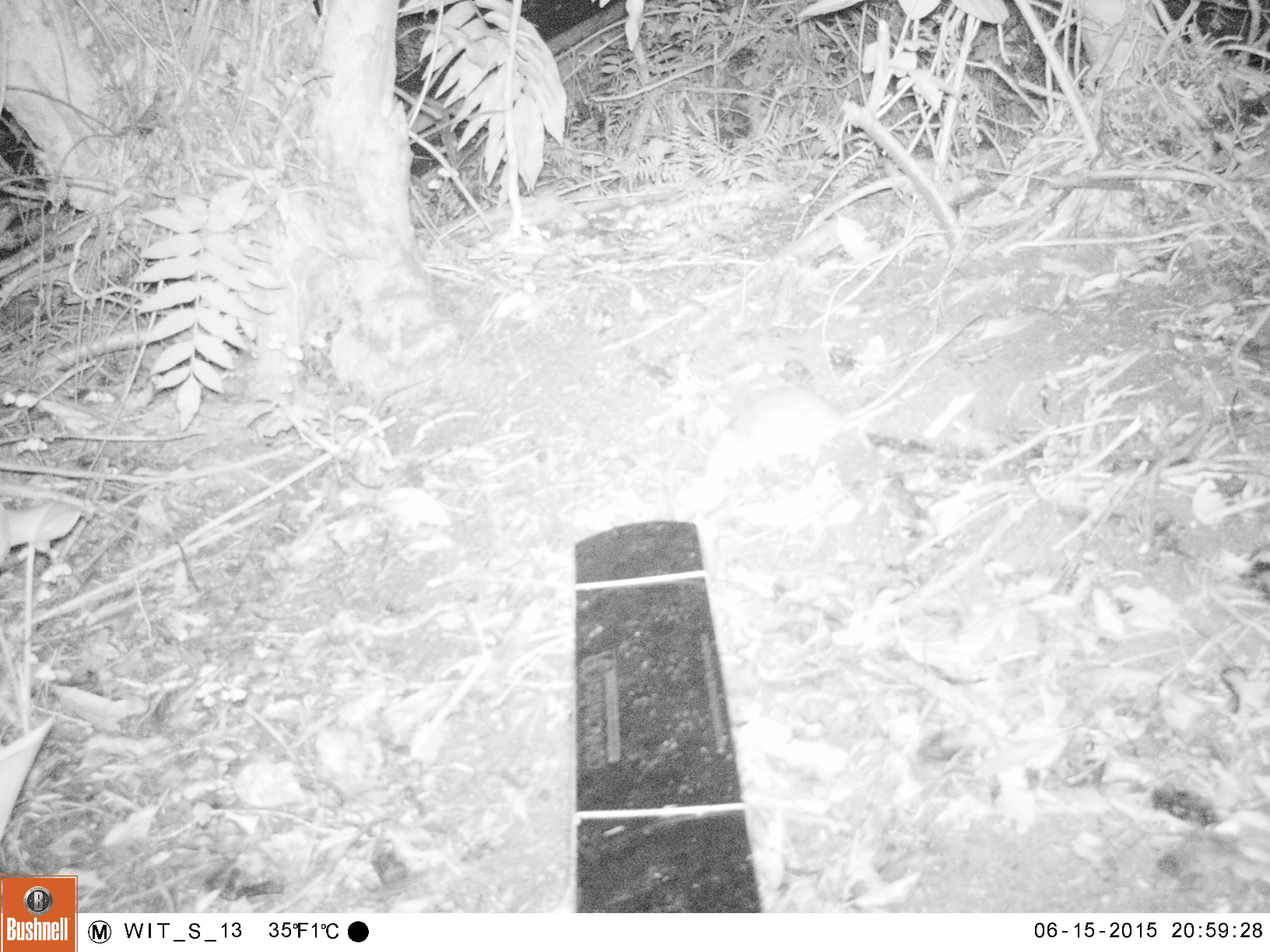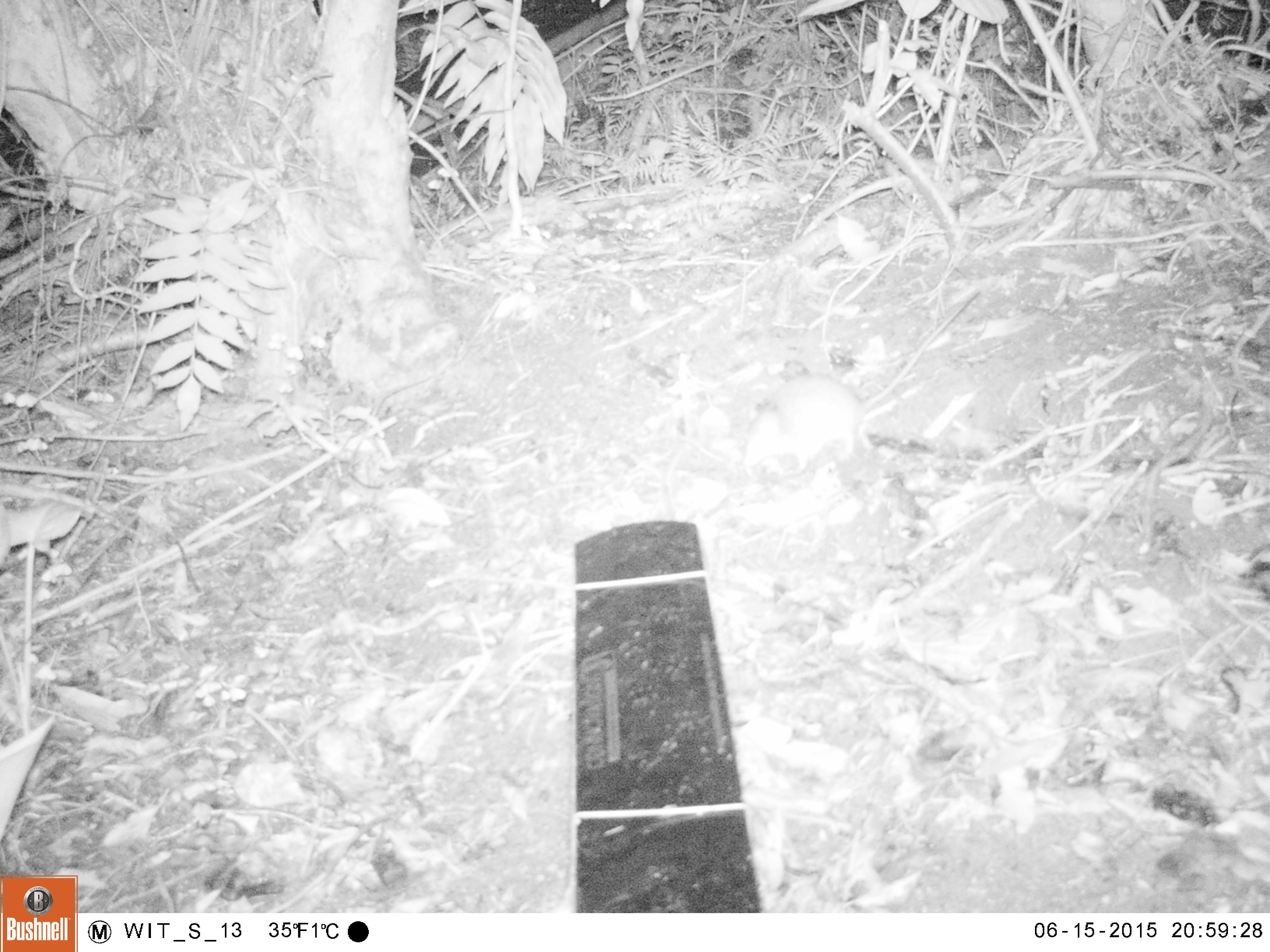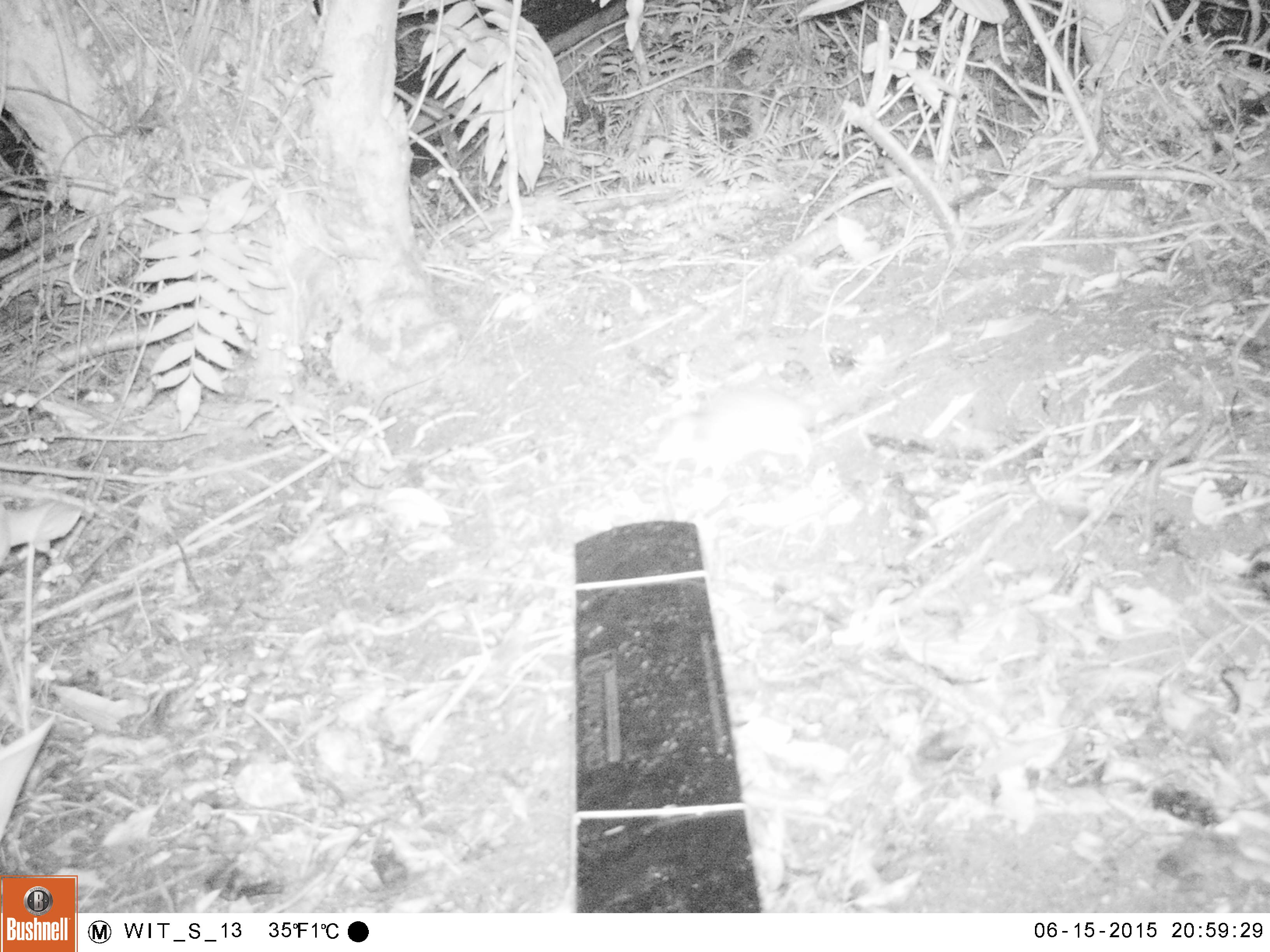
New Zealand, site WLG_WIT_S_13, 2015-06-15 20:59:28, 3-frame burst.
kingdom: Animalia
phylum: Chordata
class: Mammalia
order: Rodentia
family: Muridae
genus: Rattus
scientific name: Rattus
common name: rat